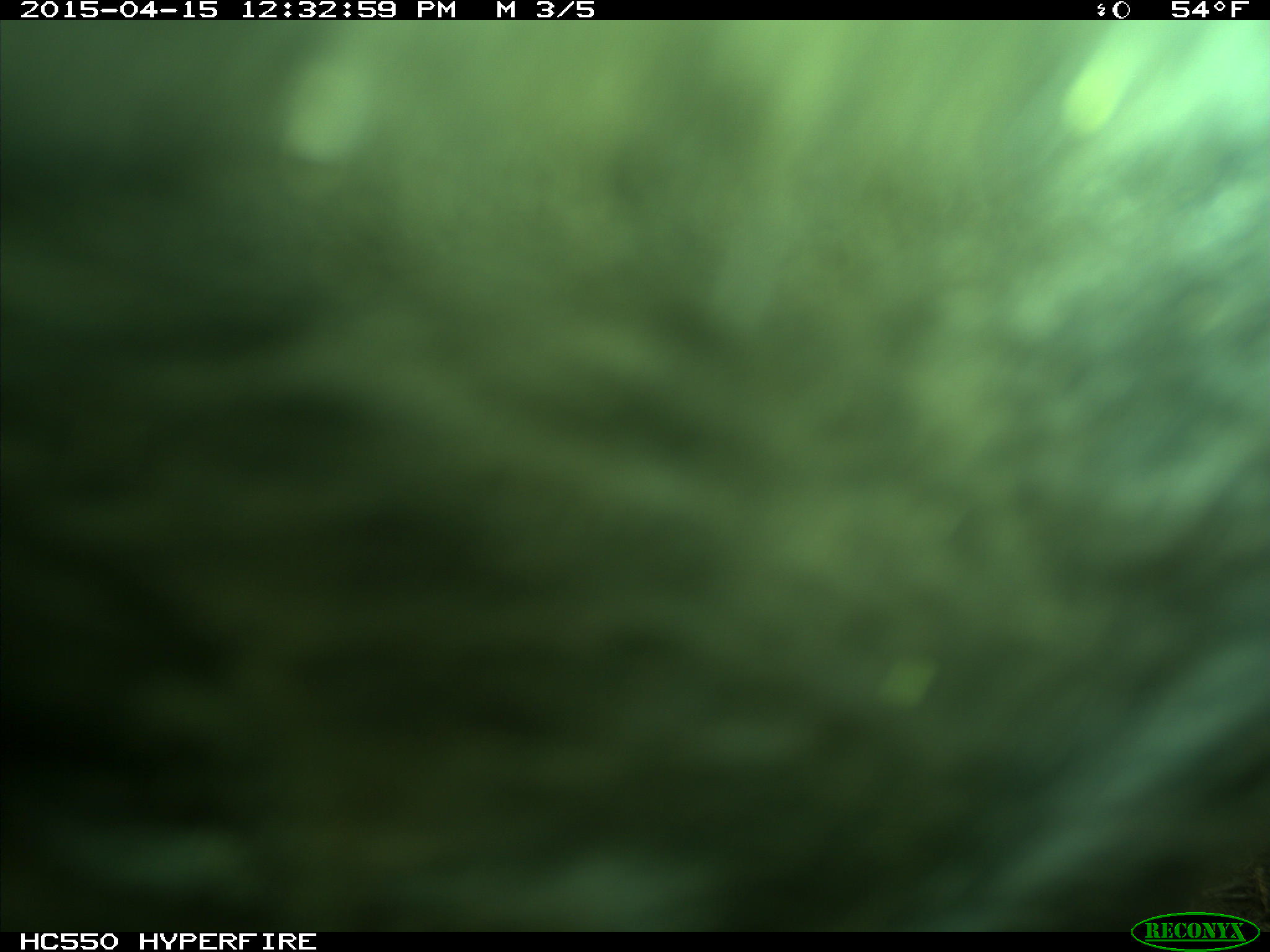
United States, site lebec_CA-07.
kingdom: Animalia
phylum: Chordata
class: Mammalia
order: Artiodactyla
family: Bovidae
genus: Bos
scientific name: Bos taurus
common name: domestic cow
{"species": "Bos taurus (domestic cow)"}